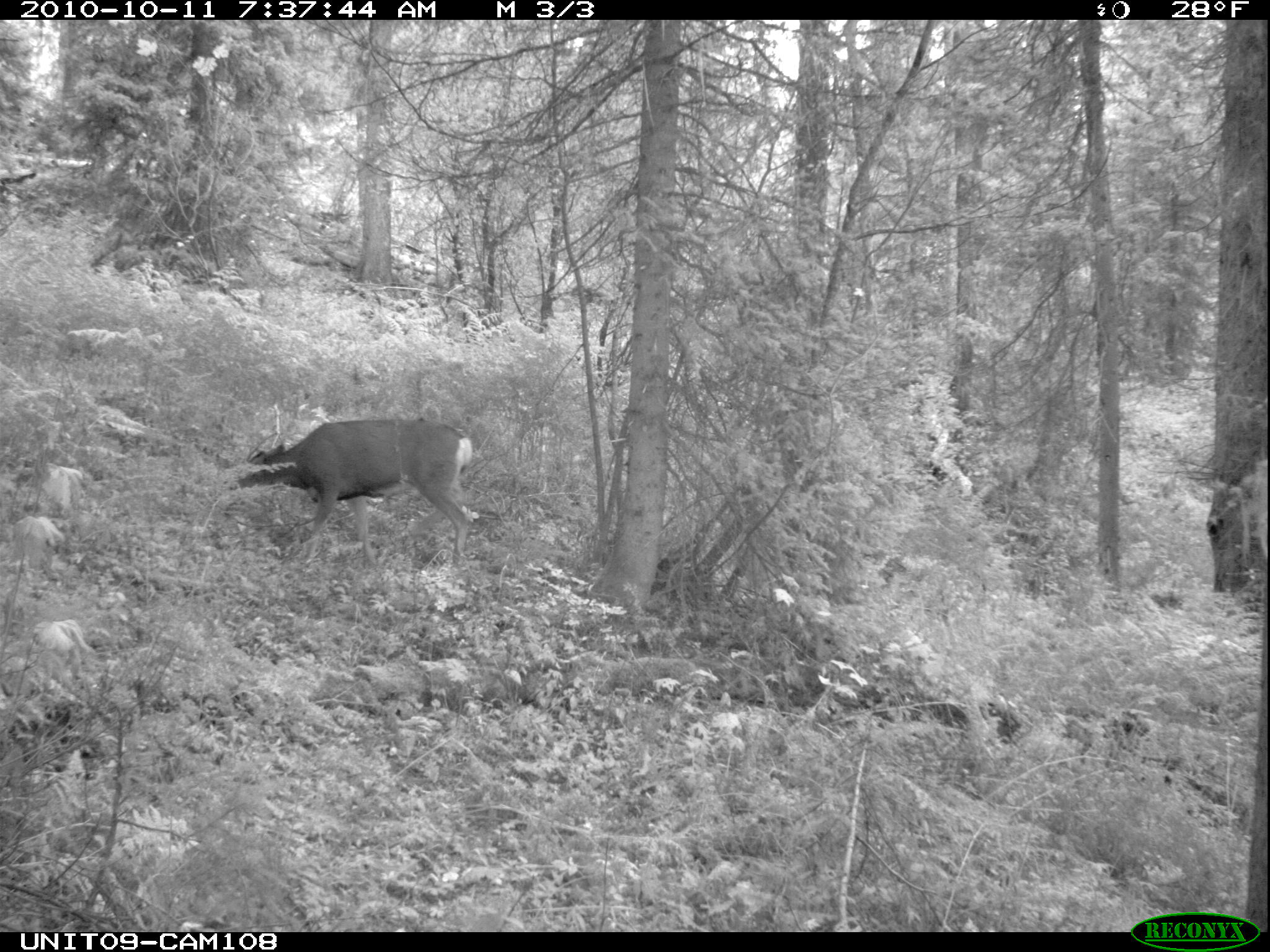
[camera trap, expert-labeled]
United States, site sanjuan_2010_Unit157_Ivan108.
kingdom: Animalia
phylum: Chordata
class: Mammalia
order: Artiodactyla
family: Cervidae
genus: Odocoileus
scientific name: Odocoileus hemionus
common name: mule deer